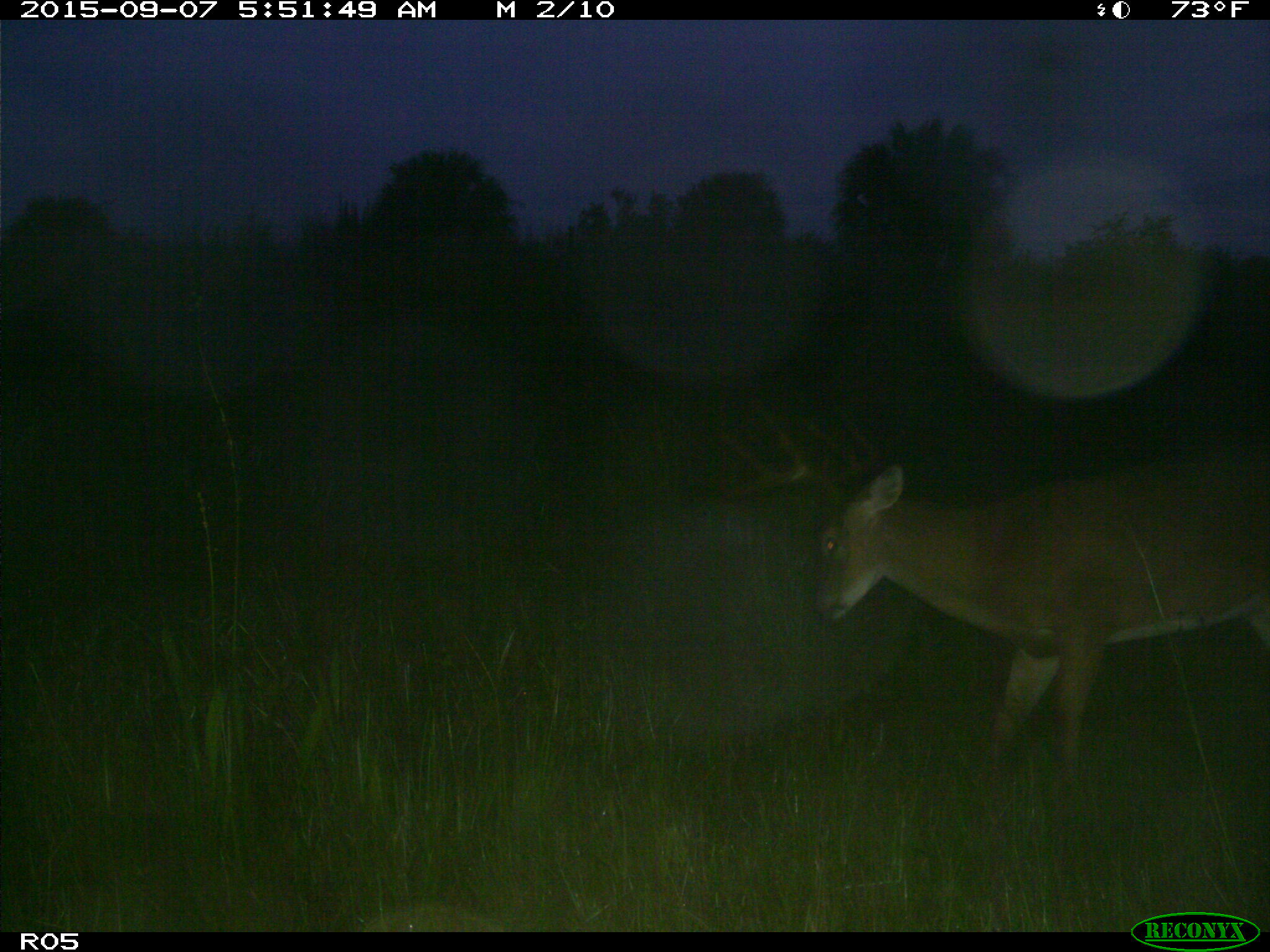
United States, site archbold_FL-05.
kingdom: Animalia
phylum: Chordata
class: Mammalia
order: Artiodactyla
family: Cervidae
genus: Odocoileus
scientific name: Odocoileus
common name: deer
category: unidentified deer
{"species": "unidentified deer (deer) (Odocoileus)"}